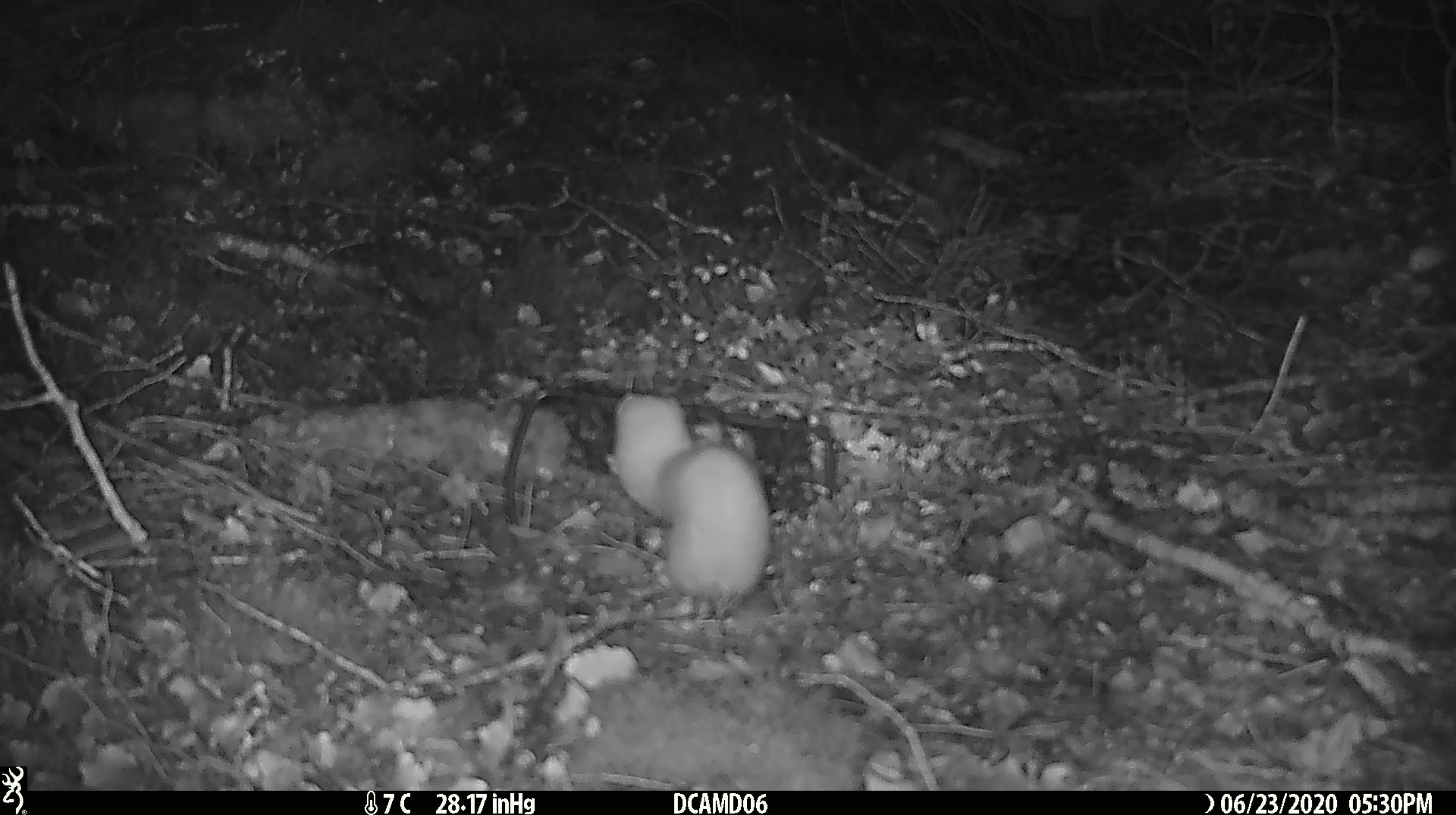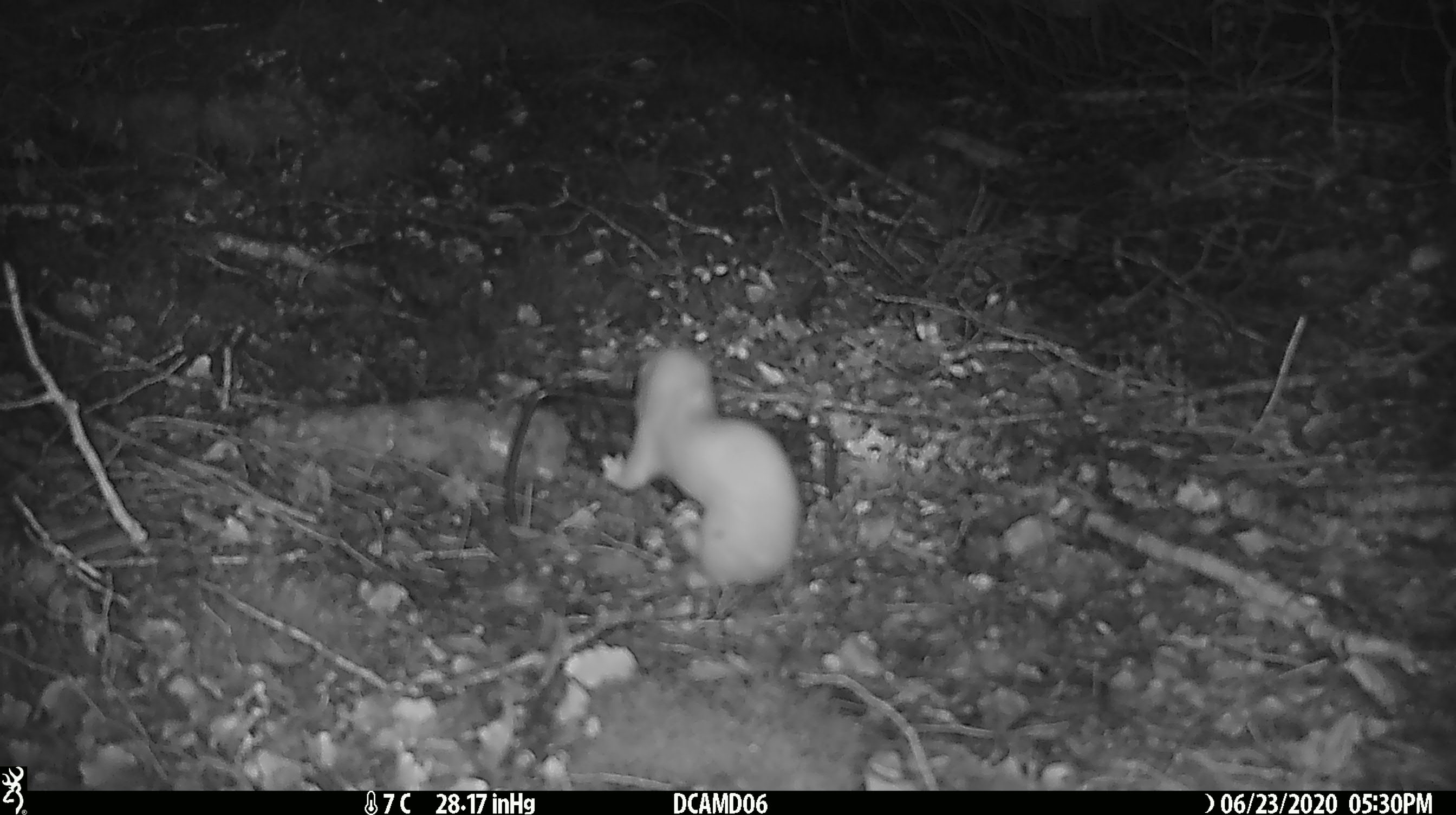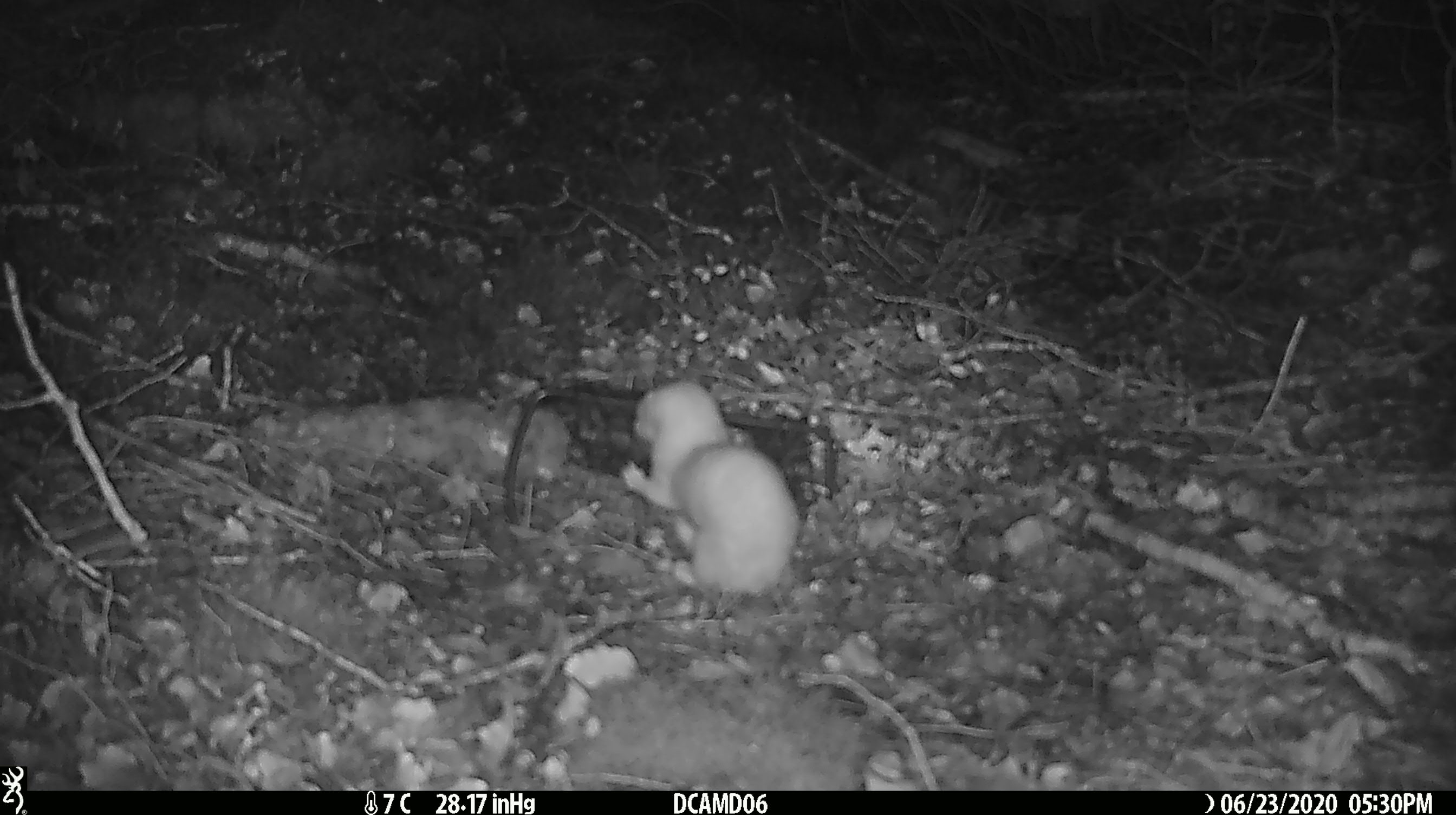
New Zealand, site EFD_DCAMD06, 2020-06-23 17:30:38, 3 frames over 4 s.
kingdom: Animalia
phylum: Chordata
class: Mammalia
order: Carnivora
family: Mustelidae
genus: Mustela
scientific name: Mustela nivalis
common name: least weasel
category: weasel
Weasel (least weasel) (Mustela nivalis).